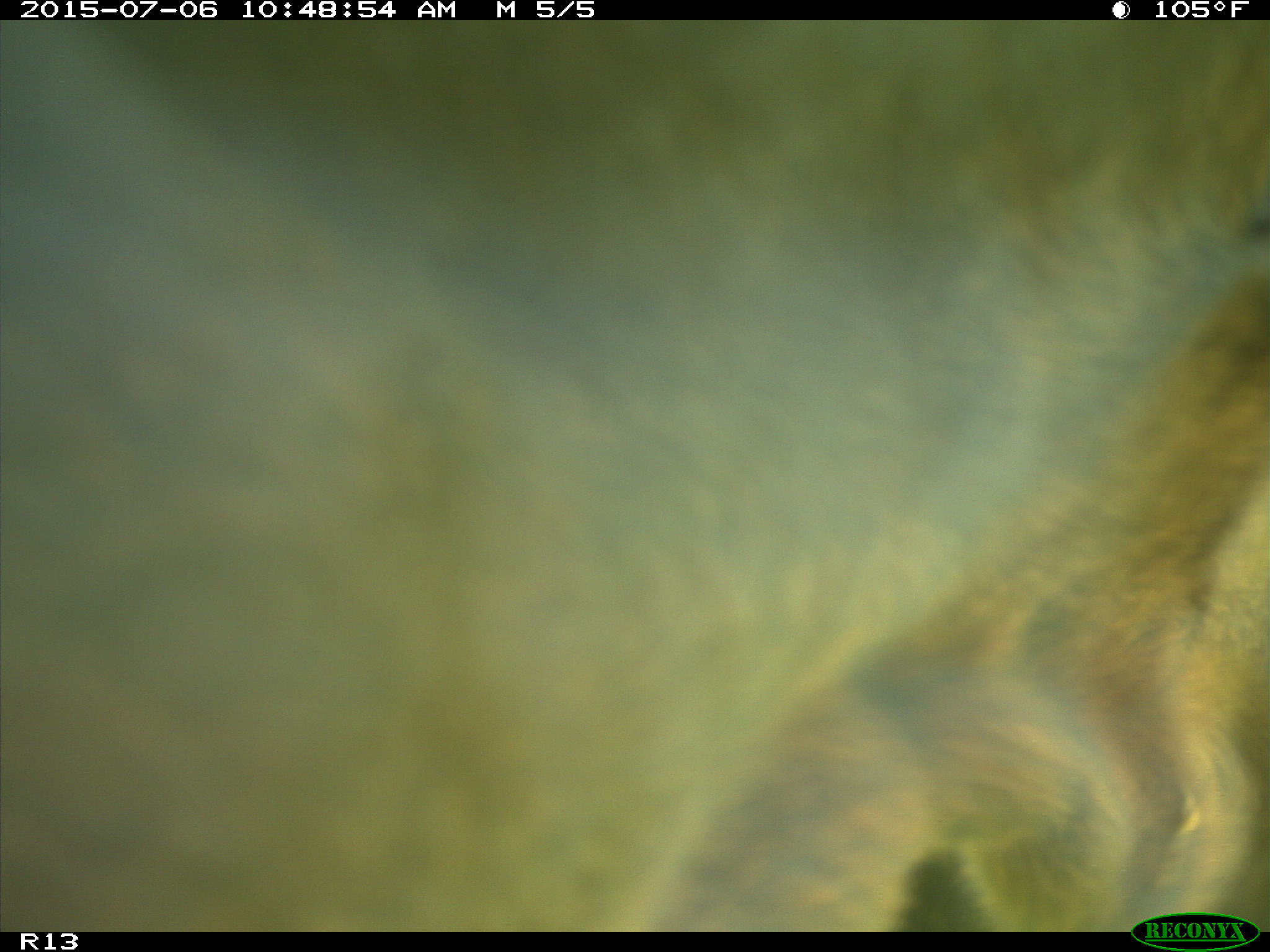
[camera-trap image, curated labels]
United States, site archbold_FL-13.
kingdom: Animalia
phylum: Chordata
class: Mammalia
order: Artiodactyla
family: Bovidae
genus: Bos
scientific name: Bos taurus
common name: domestic cow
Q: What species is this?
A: Bos taurus (domestic cow).